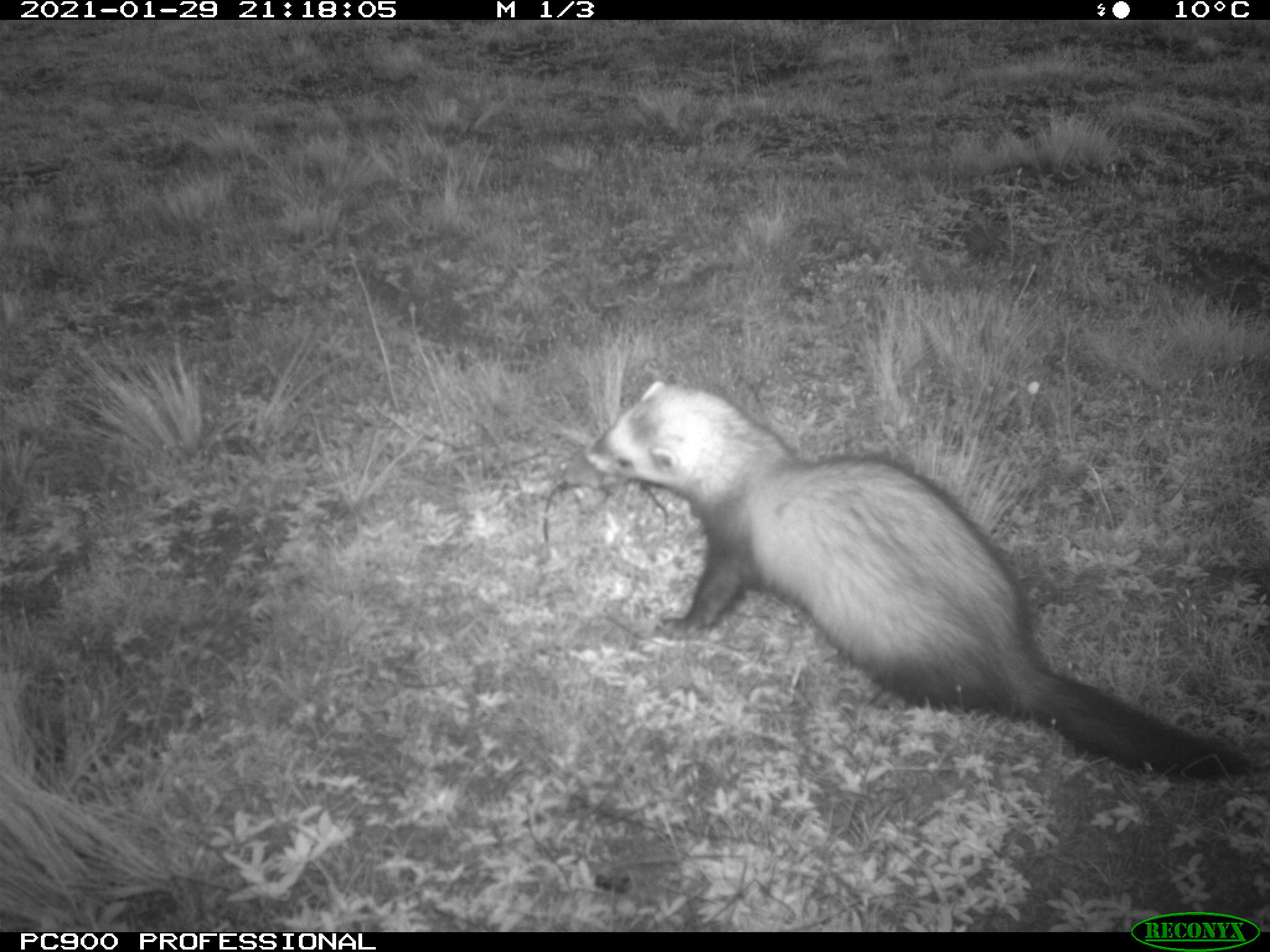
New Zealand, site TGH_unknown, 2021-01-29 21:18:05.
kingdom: Animalia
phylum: Chordata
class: Mammalia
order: Carnivora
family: Mustelidae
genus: Mustela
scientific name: Mustela furo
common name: ferret